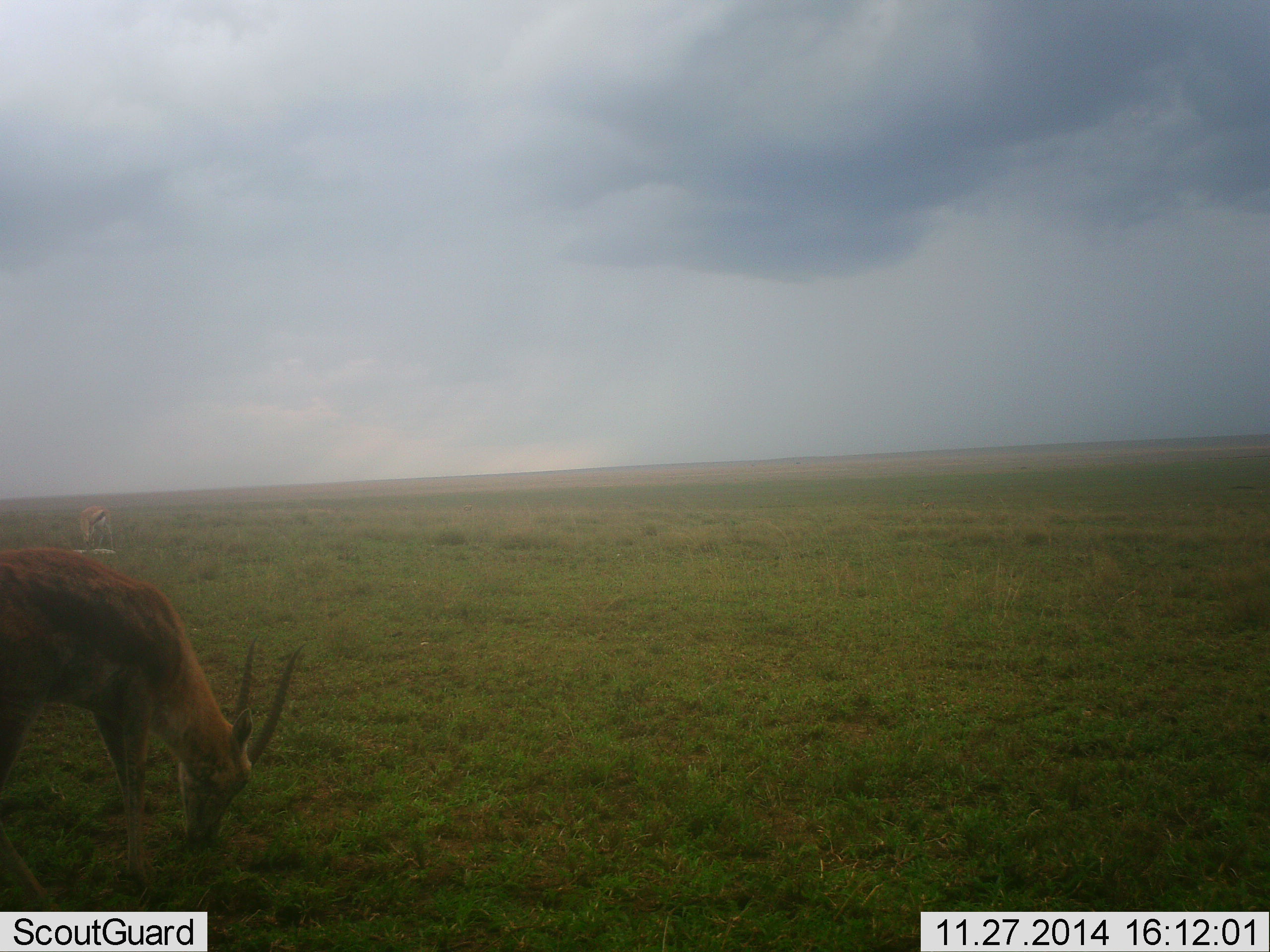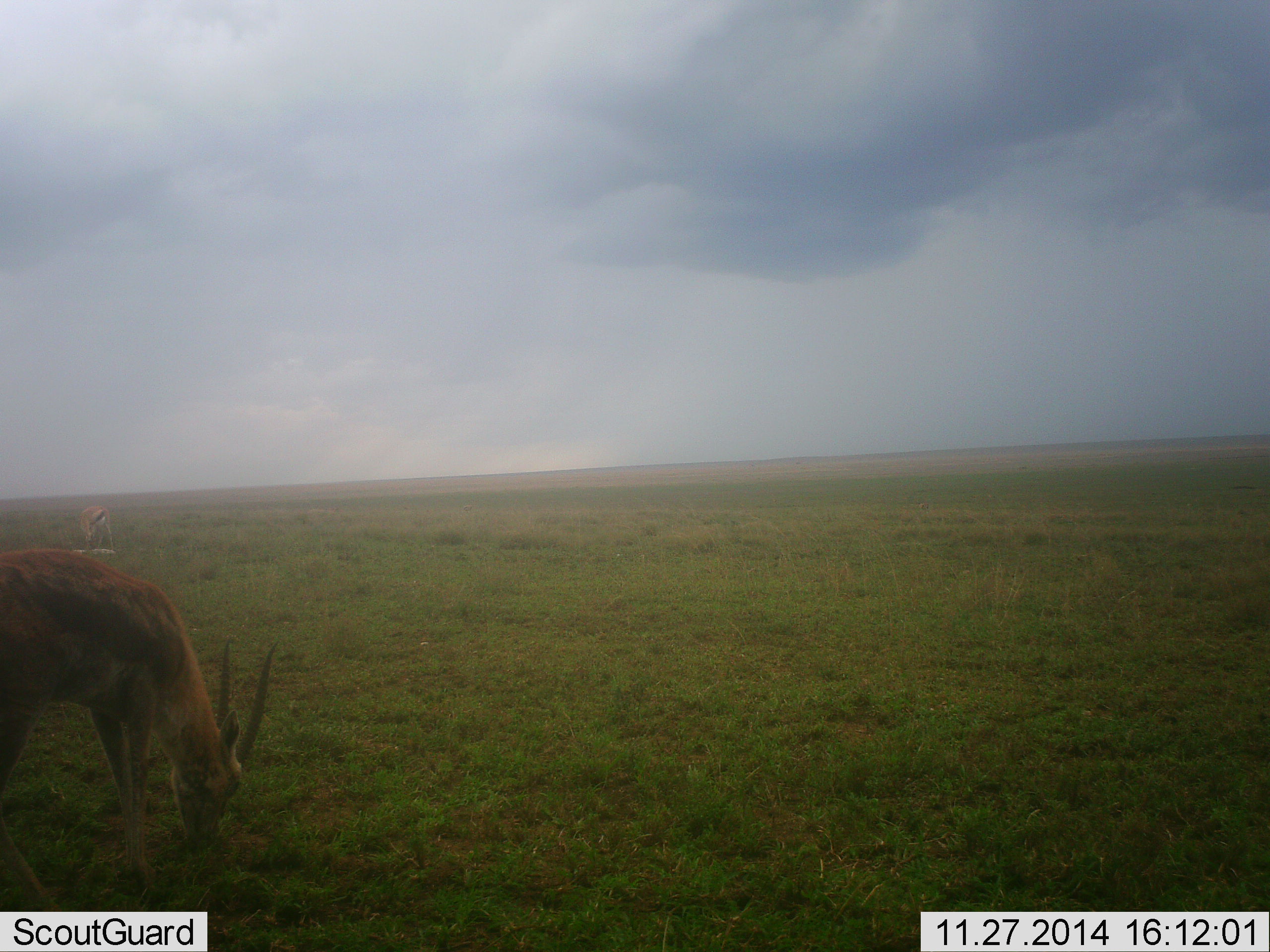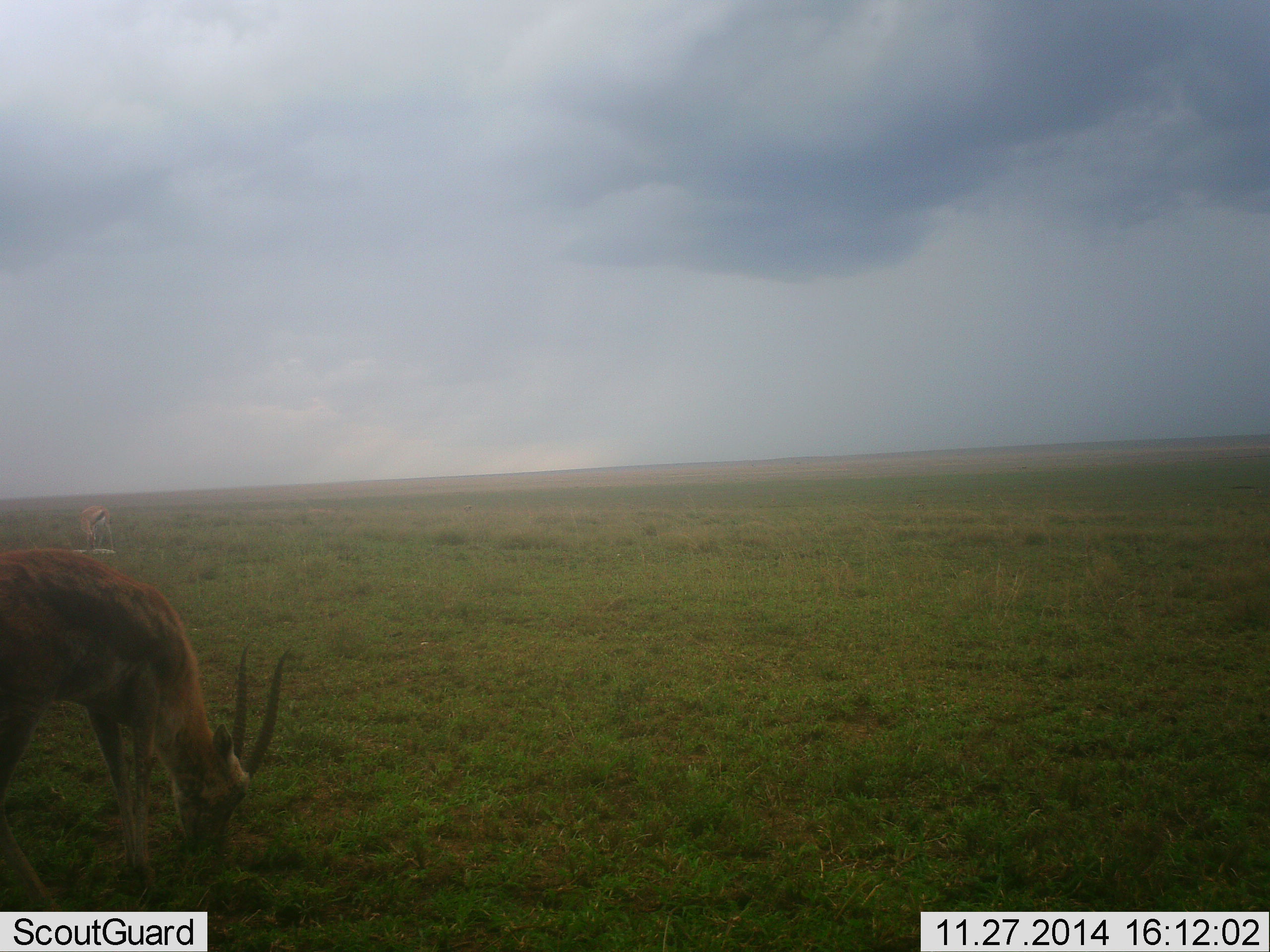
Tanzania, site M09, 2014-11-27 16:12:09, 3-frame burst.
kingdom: Animalia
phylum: Chordata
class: Mammalia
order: Artiodactyla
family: Bovidae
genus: Eudorcas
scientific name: Eudorcas thomsonii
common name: thomson's gazelle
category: gazellethomsons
Gazellethomsons (thomson's gazelle) (Eudorcas thomsonii), count 2. Behavior (volunteer vote fractions): standing 17%, resting 0%, moving 0%, interacting 0%. Young present (vote fraction): 0%. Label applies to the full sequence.